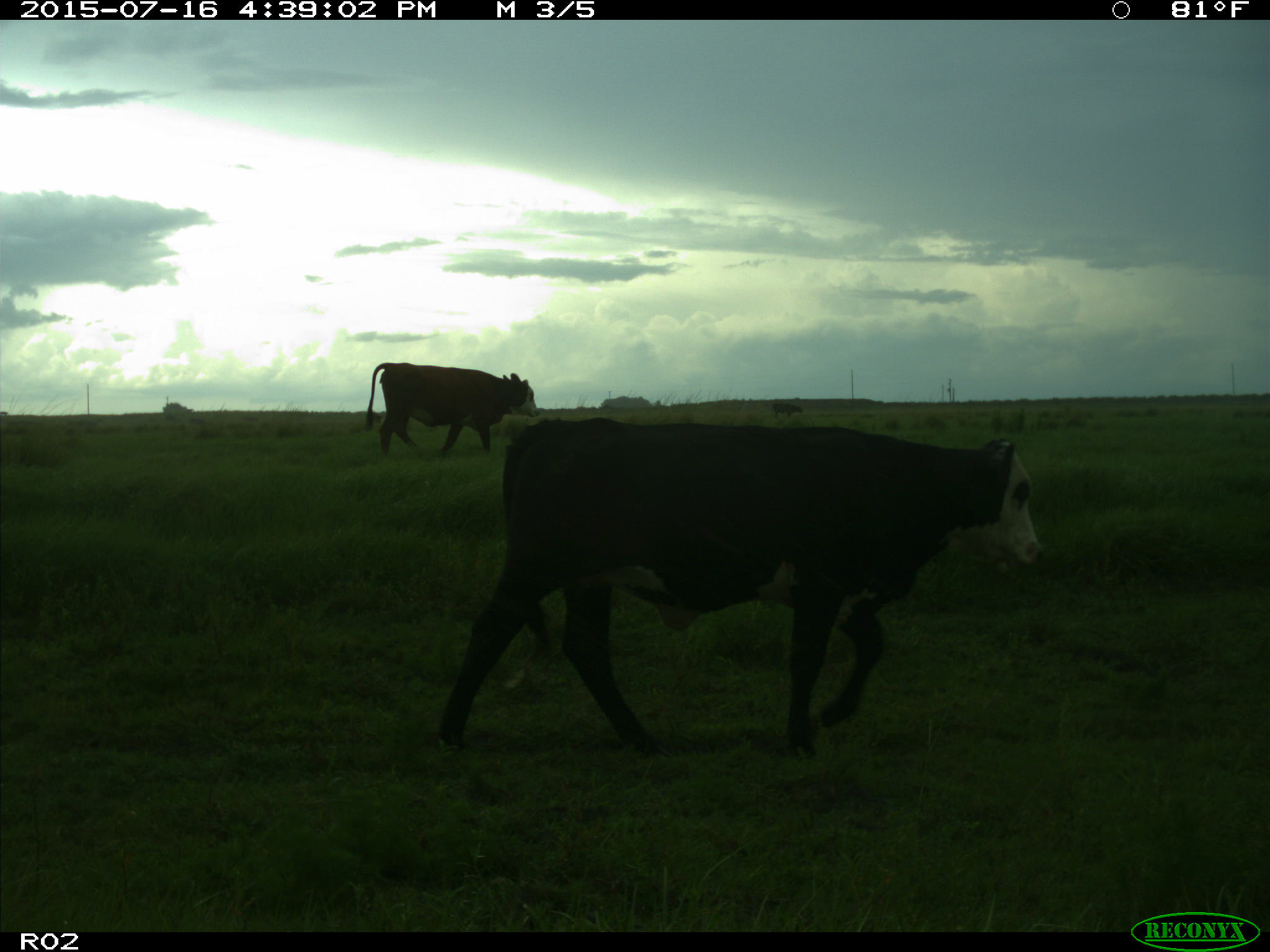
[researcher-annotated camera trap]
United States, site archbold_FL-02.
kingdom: Animalia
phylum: Chordata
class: Mammalia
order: Artiodactyla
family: Bovidae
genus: Bos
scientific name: Bos taurus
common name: domestic cow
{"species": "Bos taurus (domestic cow)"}